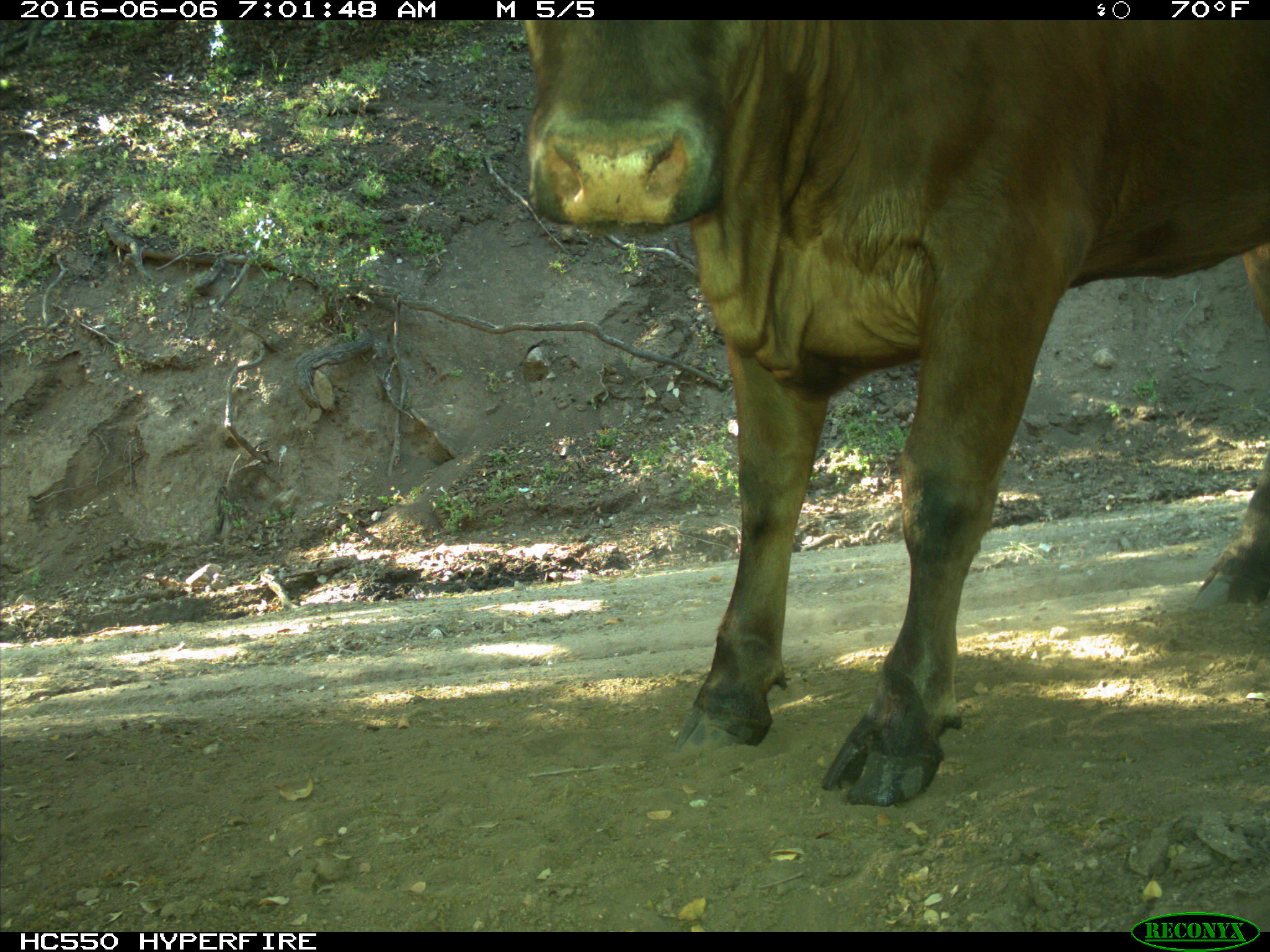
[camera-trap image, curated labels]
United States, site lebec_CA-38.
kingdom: Animalia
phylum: Chordata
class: Mammalia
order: Artiodactyla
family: Bovidae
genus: Bos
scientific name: Bos taurus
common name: domestic cow